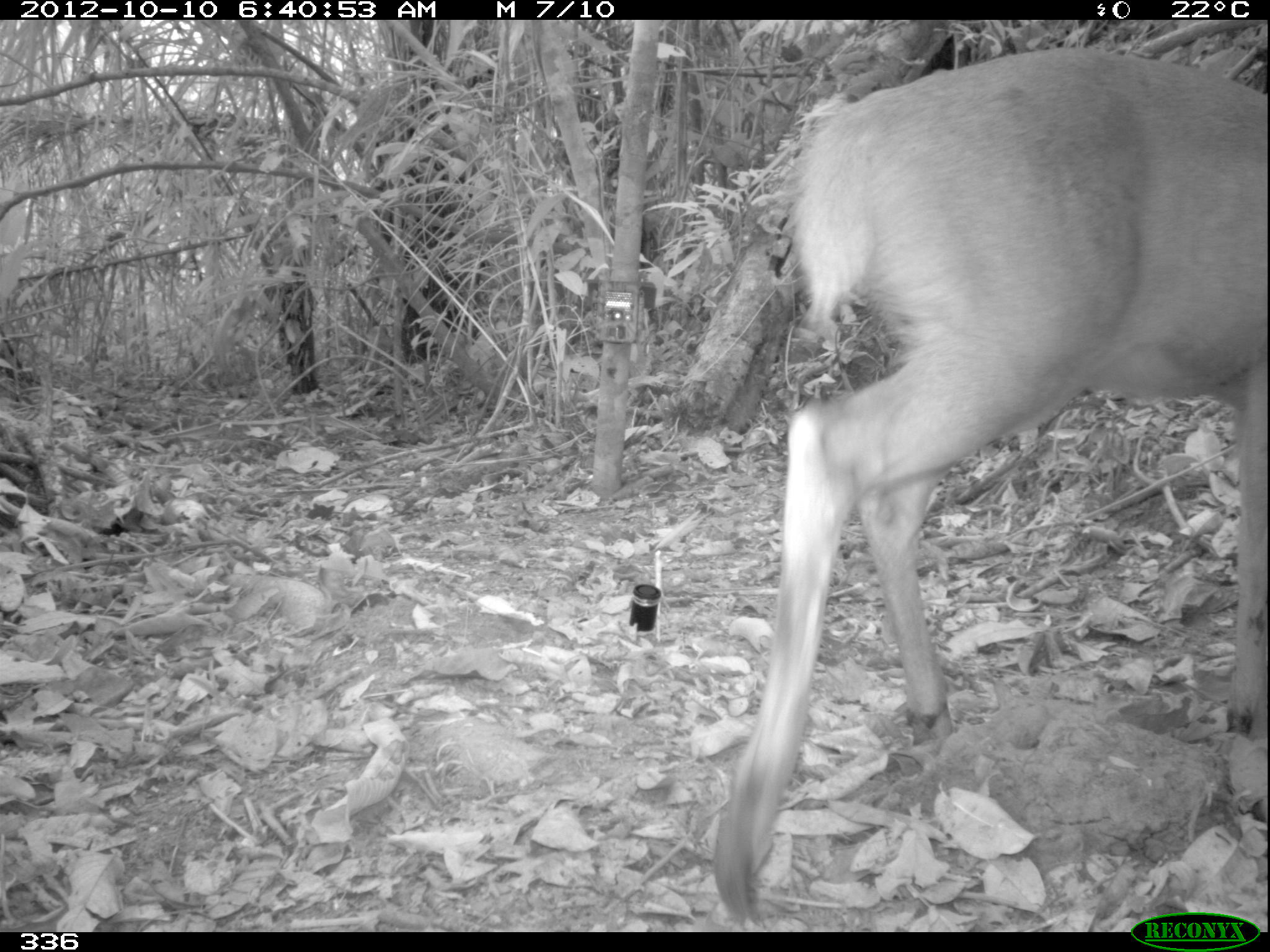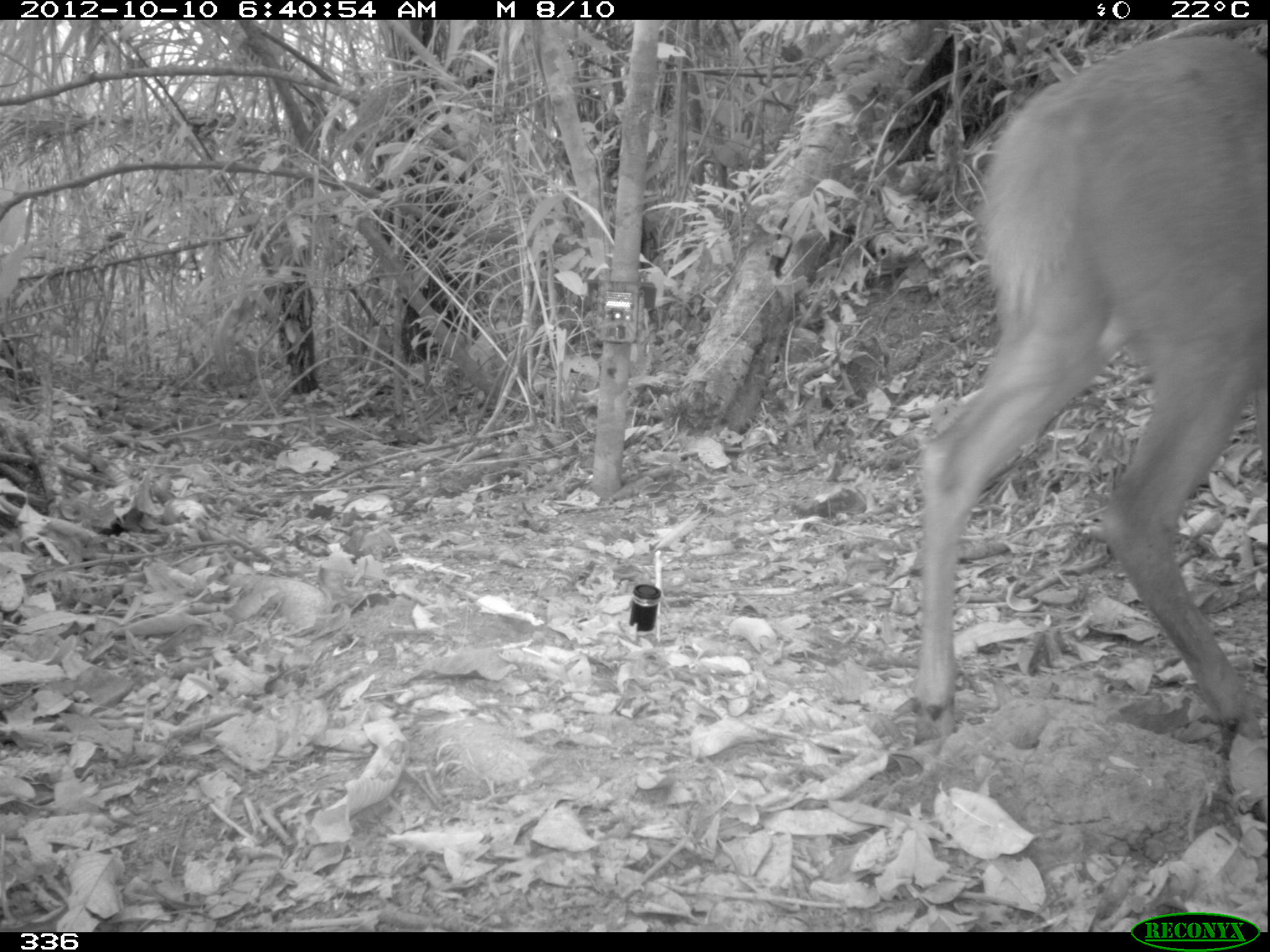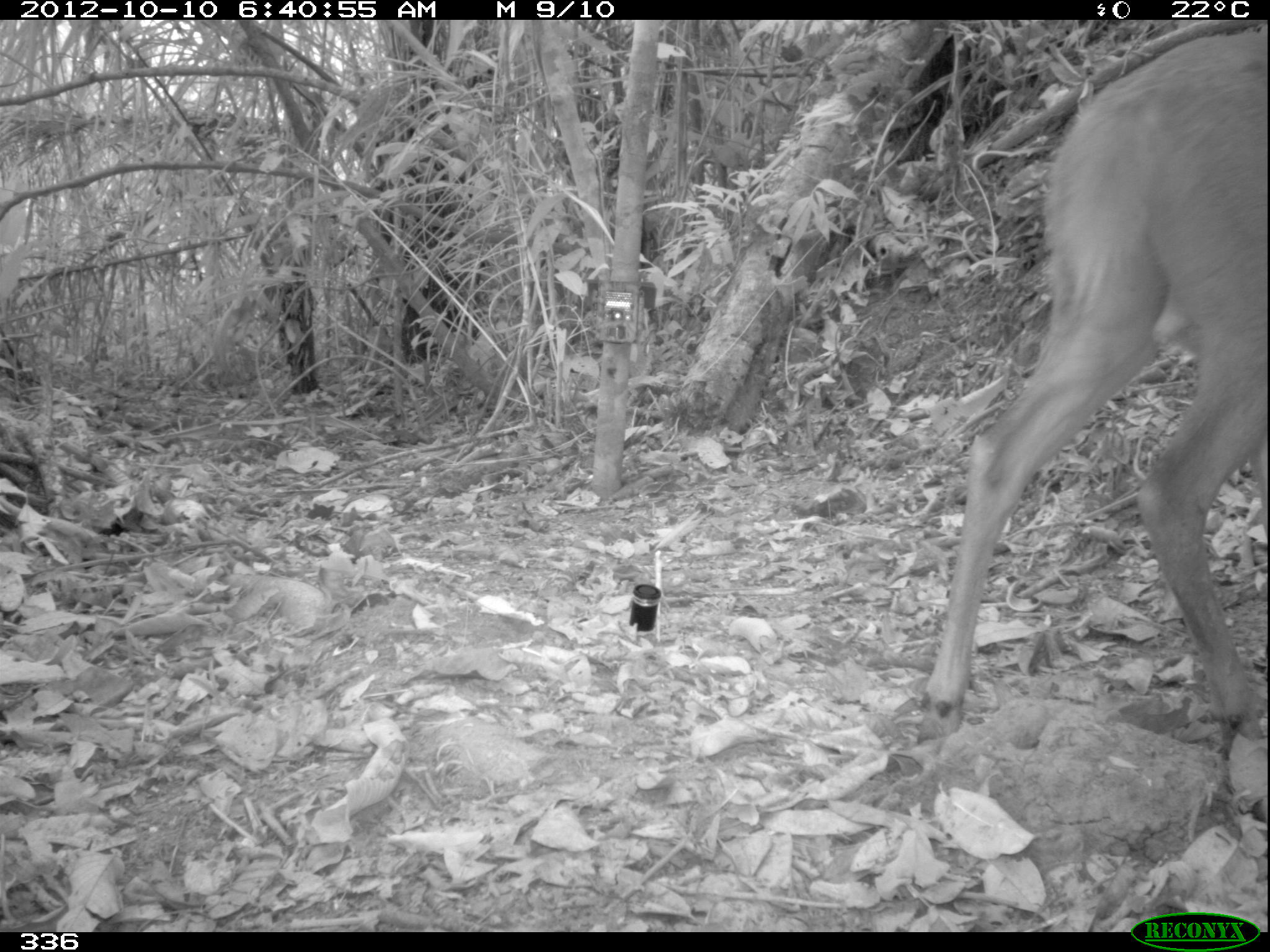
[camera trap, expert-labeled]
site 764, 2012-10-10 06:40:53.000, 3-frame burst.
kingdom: Animalia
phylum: Chordata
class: Mammalia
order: Artiodactyla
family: Cervidae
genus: Mazama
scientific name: Mazama americana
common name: red brocket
Mazama americana (red brocket).